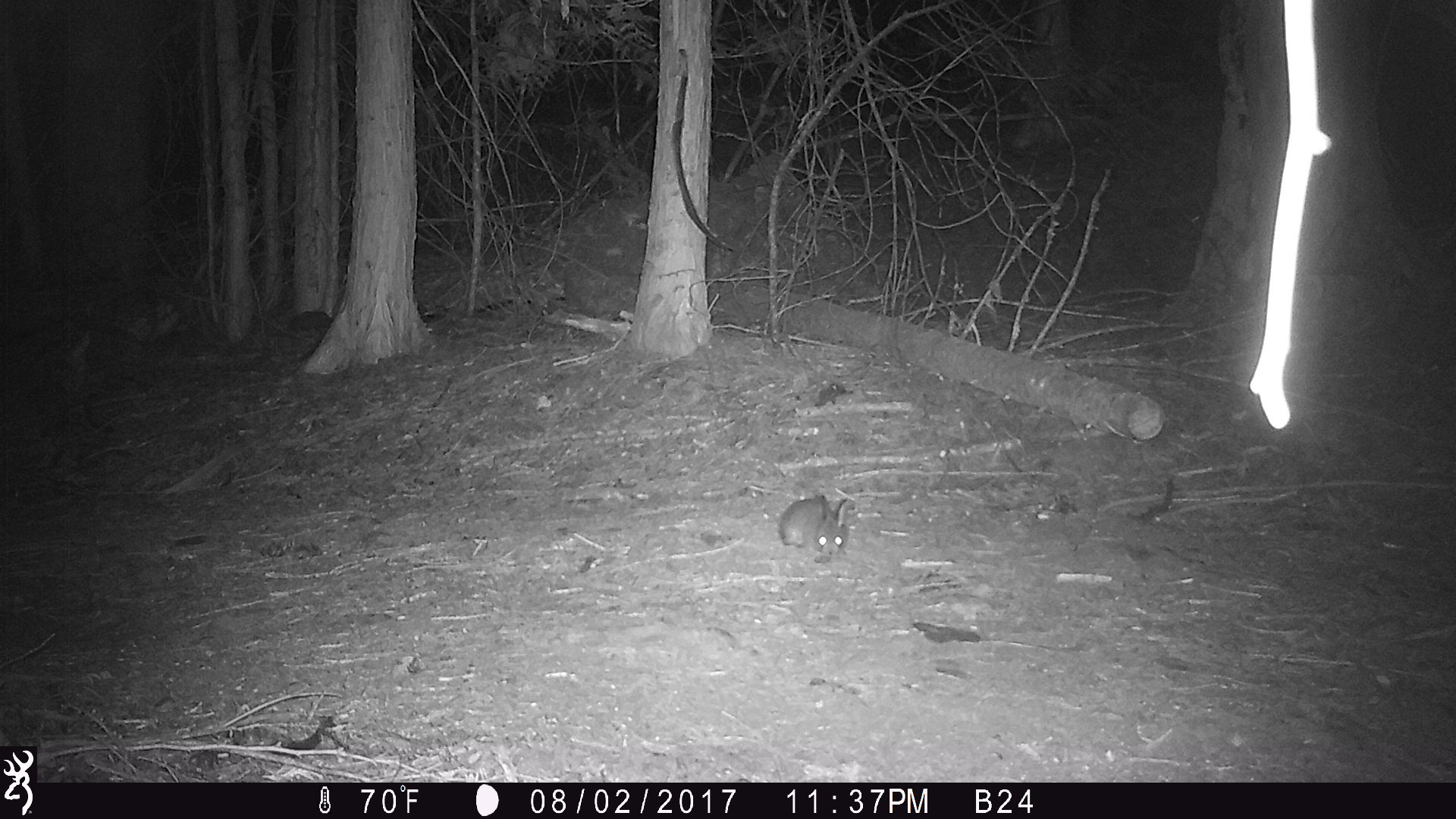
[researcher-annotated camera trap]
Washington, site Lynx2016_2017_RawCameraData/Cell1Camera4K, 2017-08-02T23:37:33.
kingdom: Animalia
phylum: Chordata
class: Mammalia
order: Lagomorpha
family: Leporidae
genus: Lepus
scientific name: Lepus americanus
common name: snowshoe hare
Lepus americanus (snowshoe hare). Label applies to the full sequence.